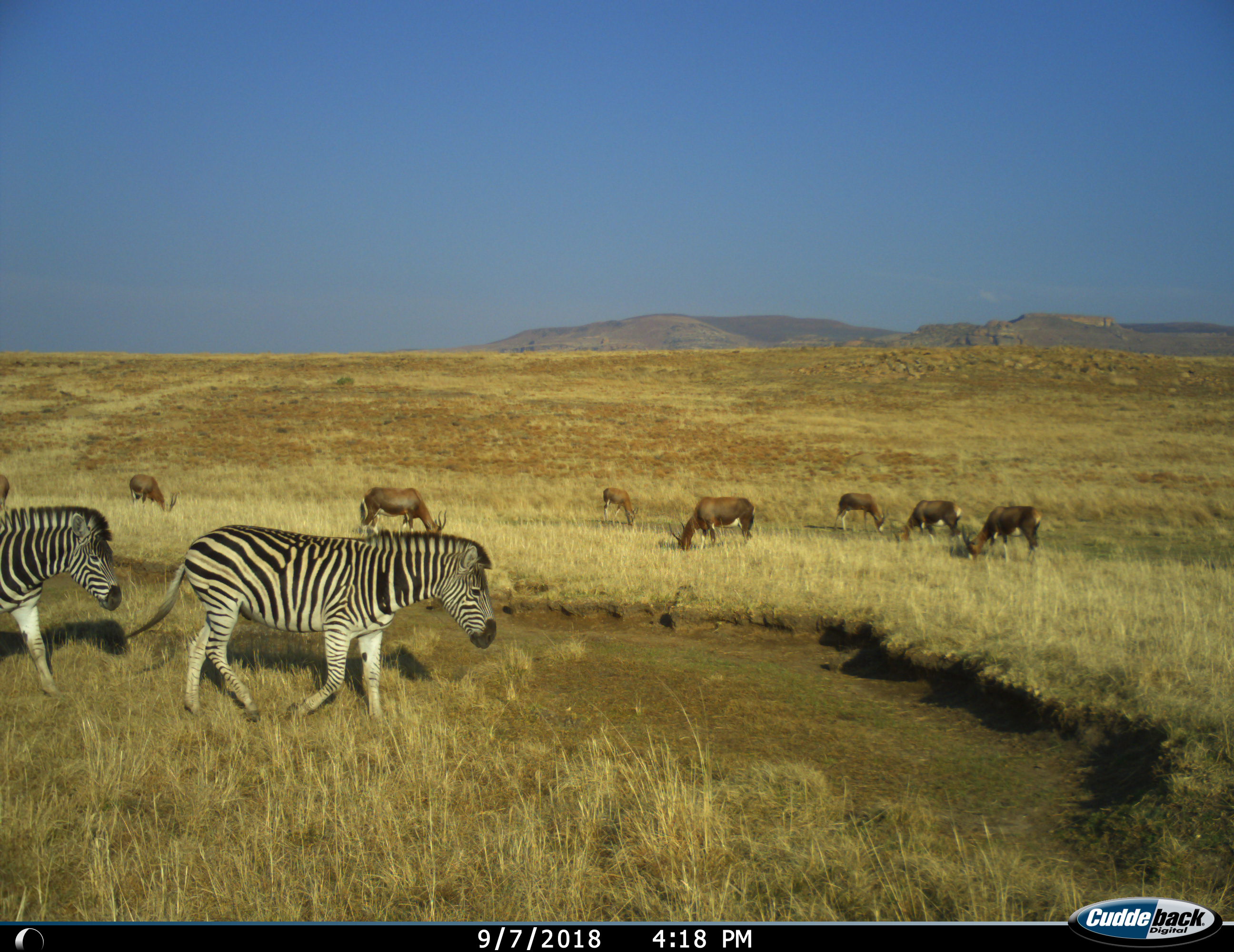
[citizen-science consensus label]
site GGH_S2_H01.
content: unidentified animal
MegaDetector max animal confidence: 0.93